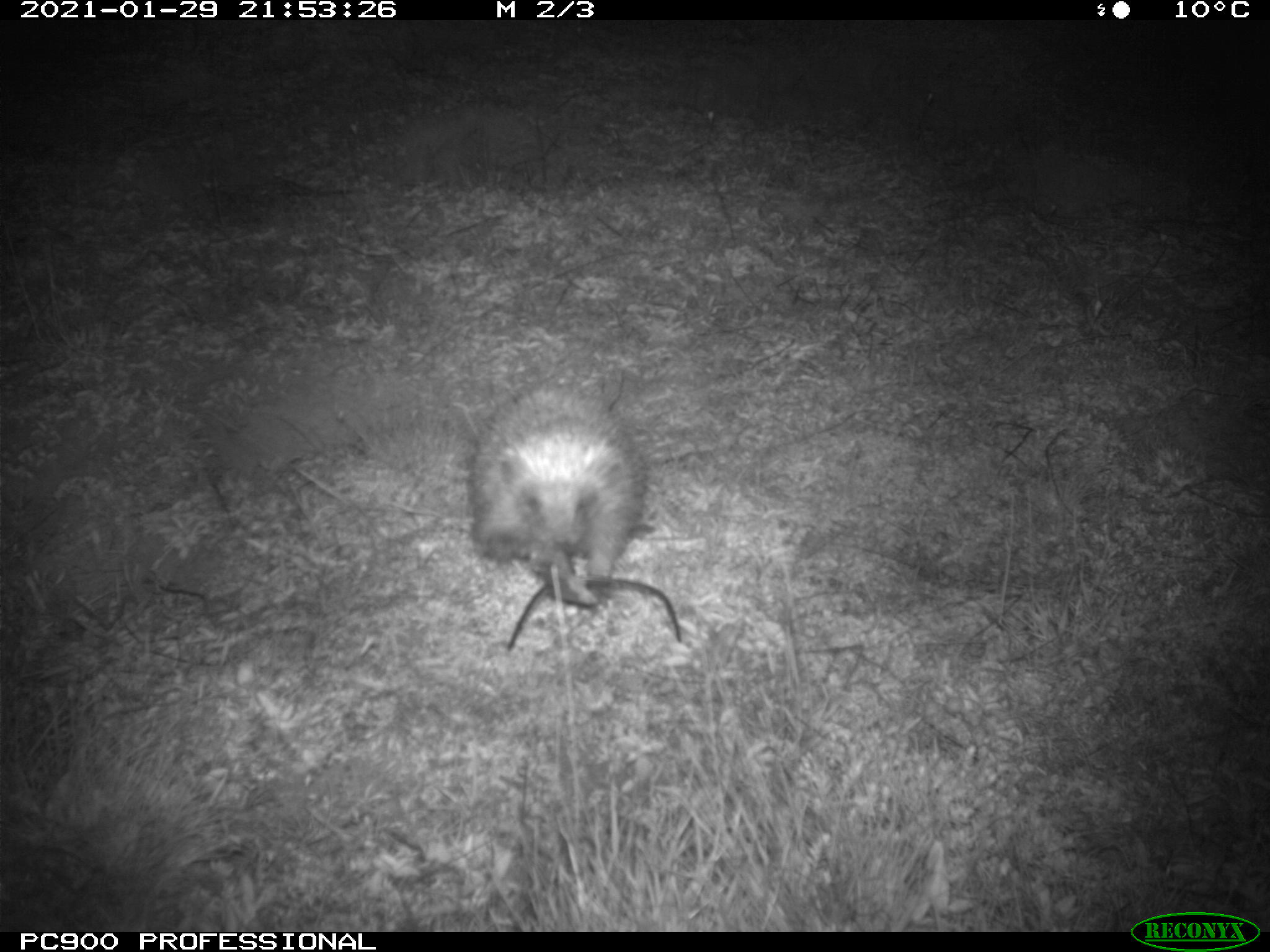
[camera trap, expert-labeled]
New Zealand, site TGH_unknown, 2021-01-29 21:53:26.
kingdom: Animalia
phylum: Chordata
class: Mammalia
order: Eulipotyphla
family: Erinaceidae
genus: Erinaceus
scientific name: Erinaceus europaeus europaeus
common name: european hedgehog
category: hedgehog